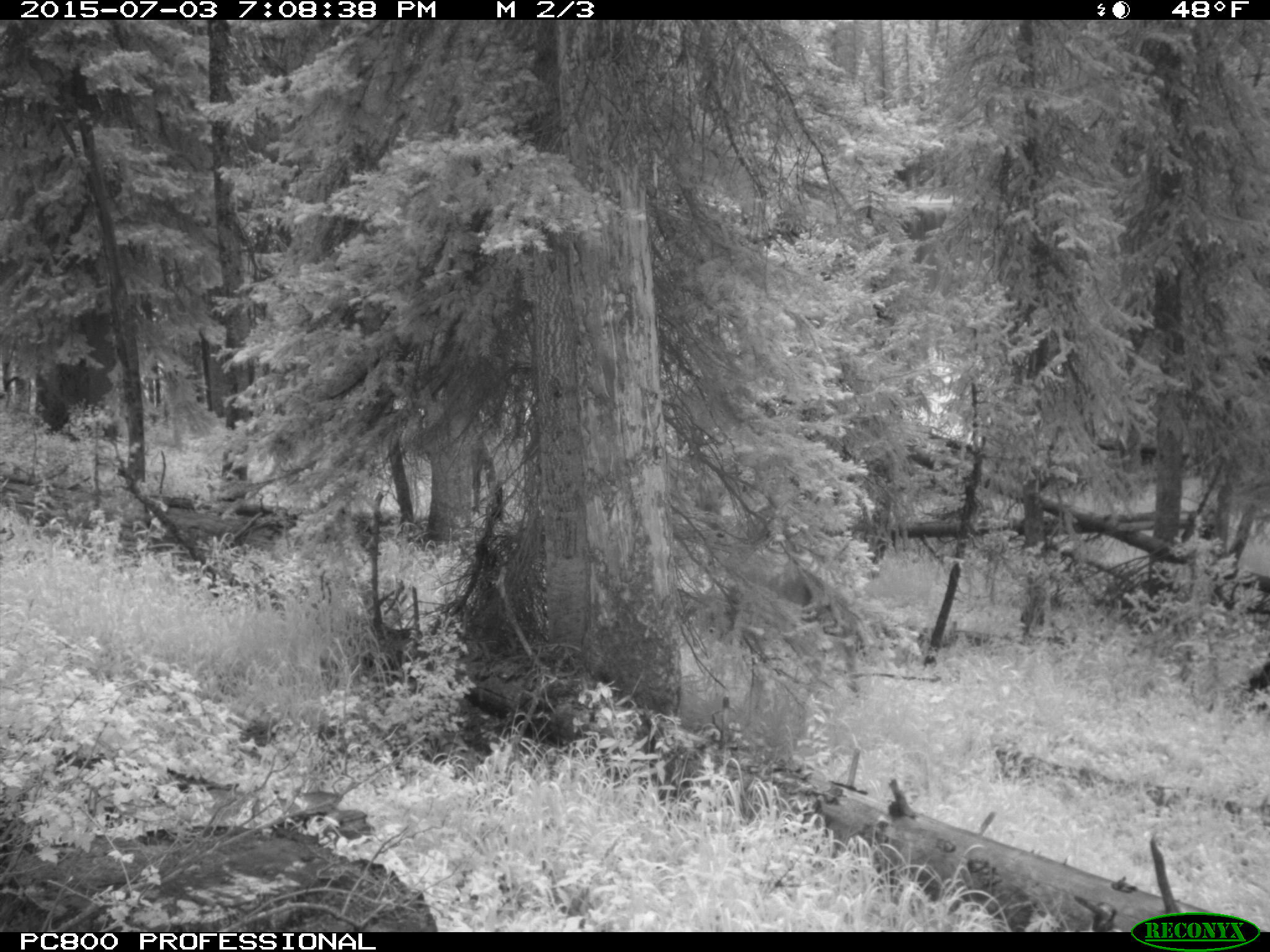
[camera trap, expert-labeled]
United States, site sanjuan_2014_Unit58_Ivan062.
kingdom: Animalia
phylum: Chordata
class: Mammalia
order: Artiodactyla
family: Cervidae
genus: Cervus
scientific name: Cervus elaphus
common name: red deer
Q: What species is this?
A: Cervus elaphus (red deer).